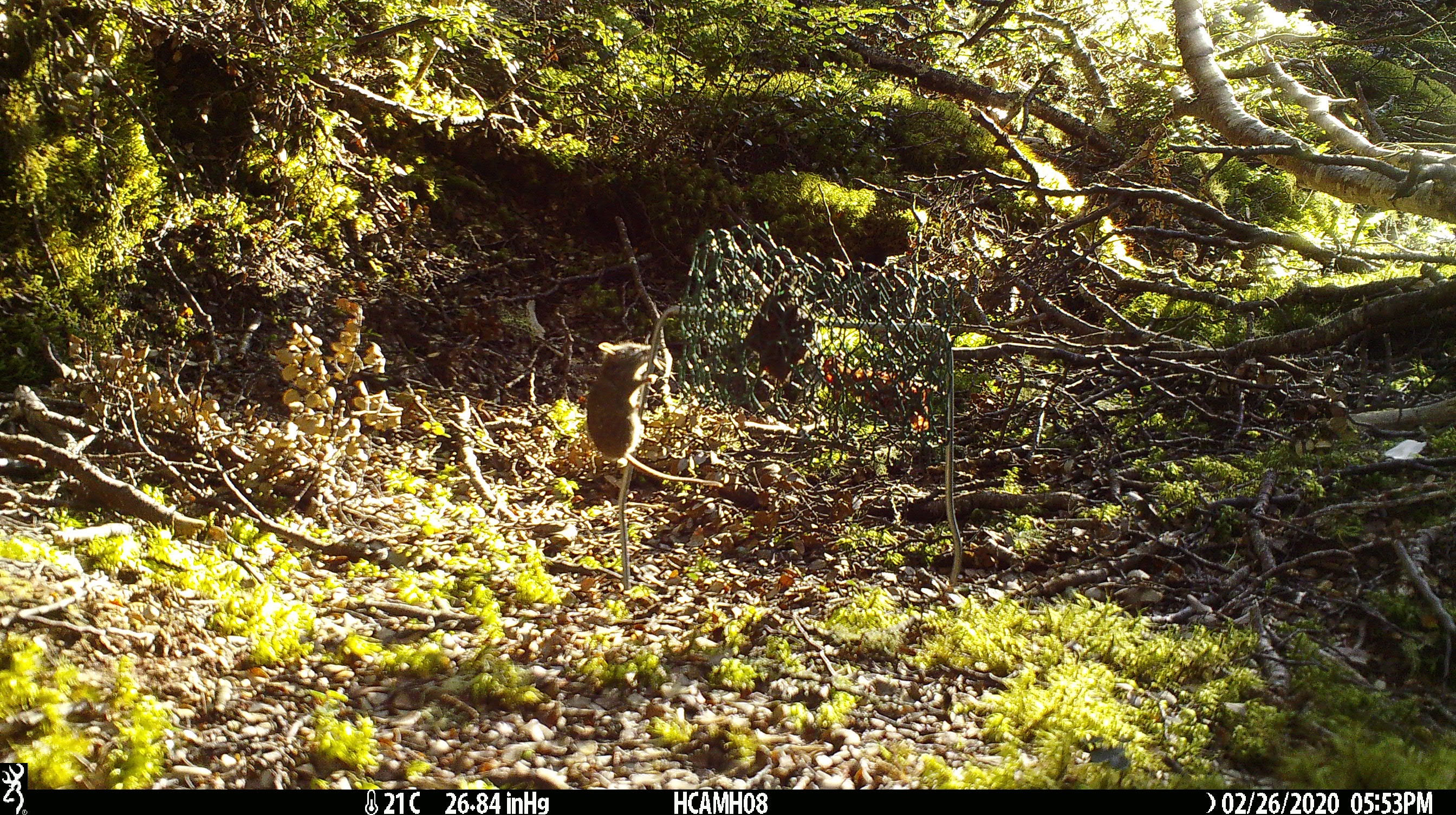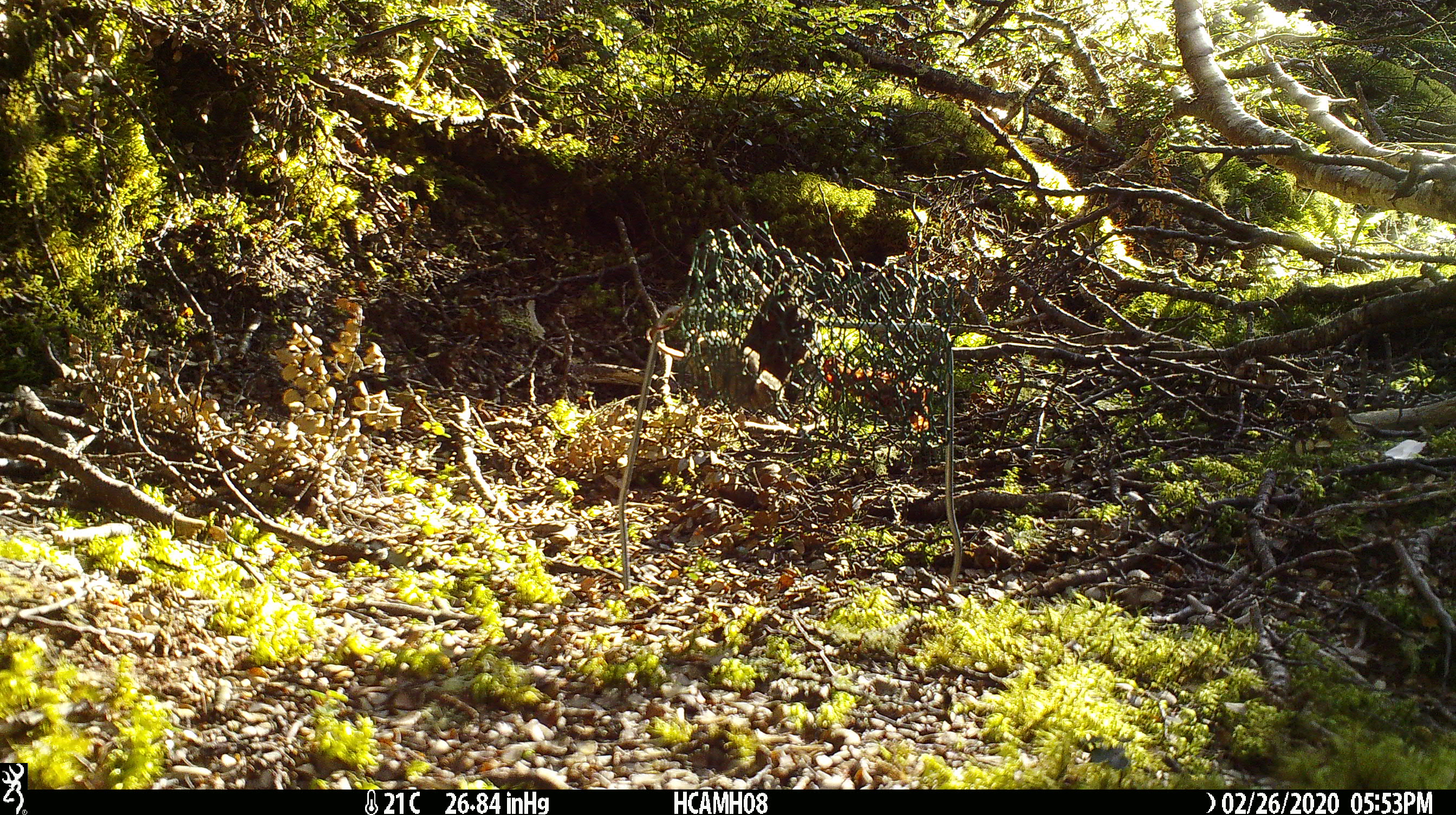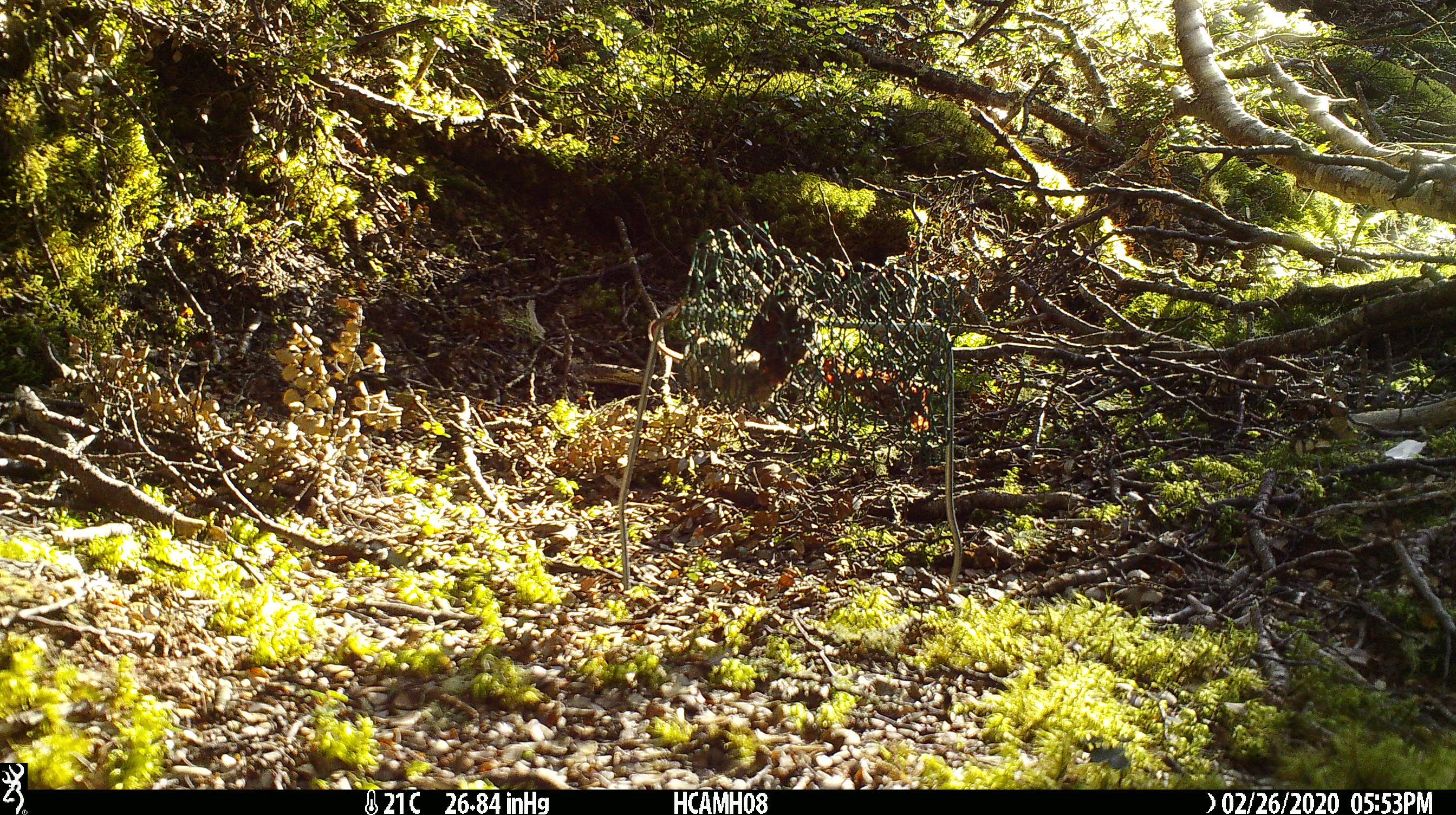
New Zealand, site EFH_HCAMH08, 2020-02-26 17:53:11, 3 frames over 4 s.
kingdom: Animalia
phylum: Chordata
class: Mammalia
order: Rodentia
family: Muridae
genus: Mus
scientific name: Mus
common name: mouse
Mouse (Mus).